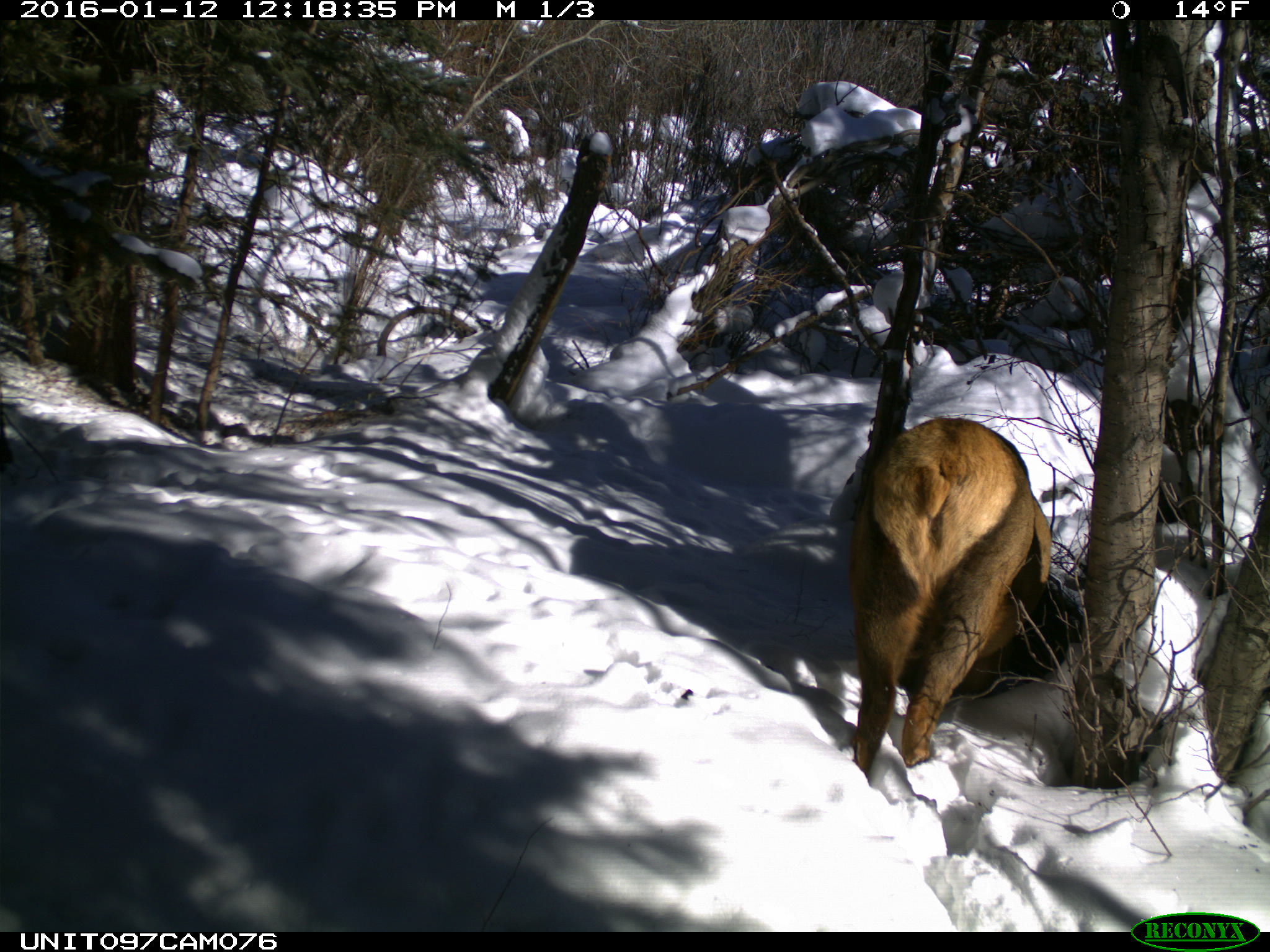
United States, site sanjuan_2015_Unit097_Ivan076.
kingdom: Animalia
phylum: Chordata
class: Mammalia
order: Artiodactyla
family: Cervidae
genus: Cervus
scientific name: Cervus elaphus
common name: red deer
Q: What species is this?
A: Cervus elaphus (red deer).